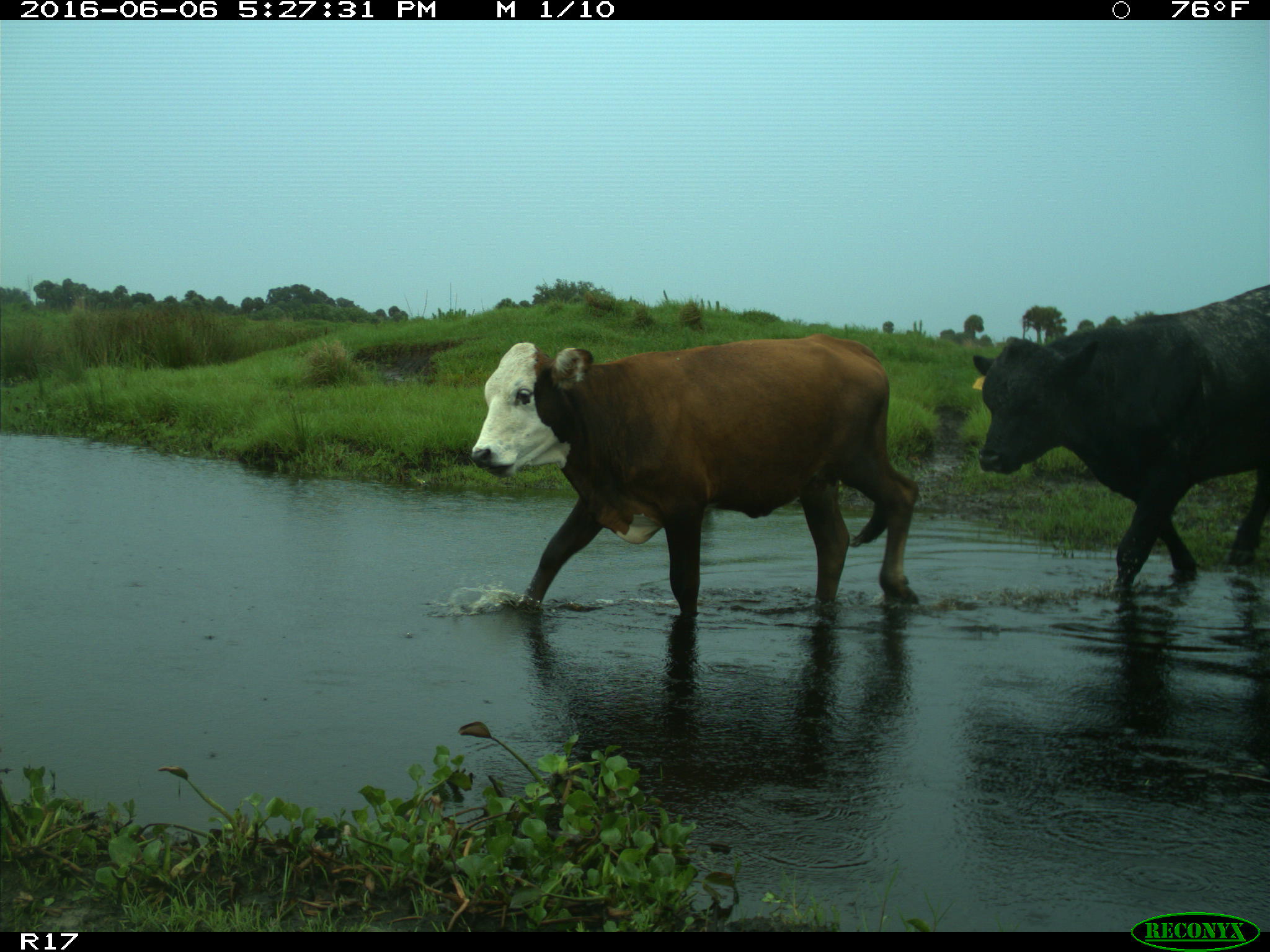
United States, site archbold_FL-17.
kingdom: Animalia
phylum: Chordata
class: Mammalia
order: Artiodactyla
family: Bovidae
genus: Bos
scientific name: Bos taurus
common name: domestic cow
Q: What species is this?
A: Bos taurus (domestic cow).